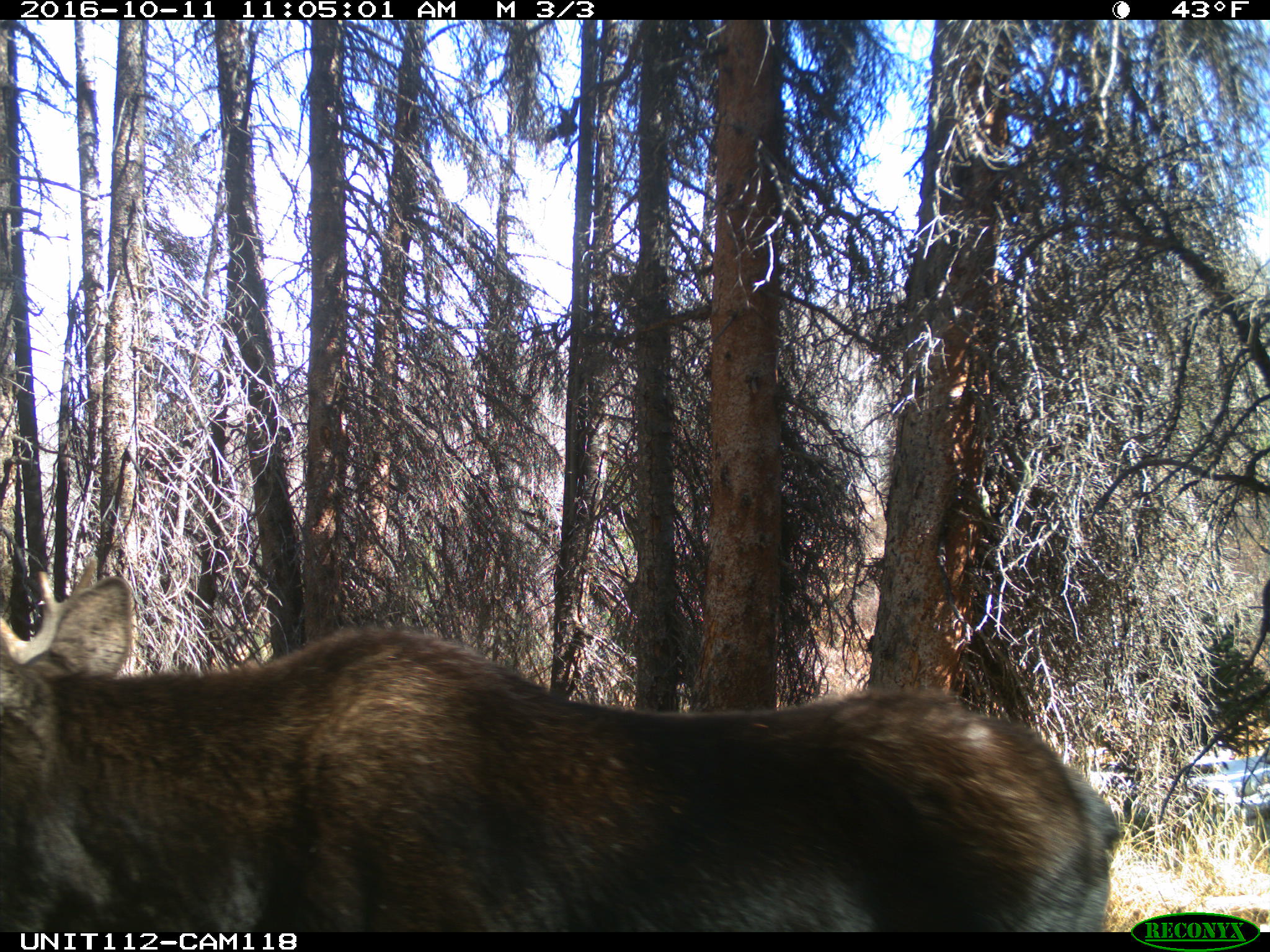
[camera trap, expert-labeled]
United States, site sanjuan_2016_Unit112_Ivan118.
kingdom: Animalia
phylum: Chordata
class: Mammalia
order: Artiodactyla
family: Cervidae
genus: Alces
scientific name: Alces alces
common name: moose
Alces alces (moose).